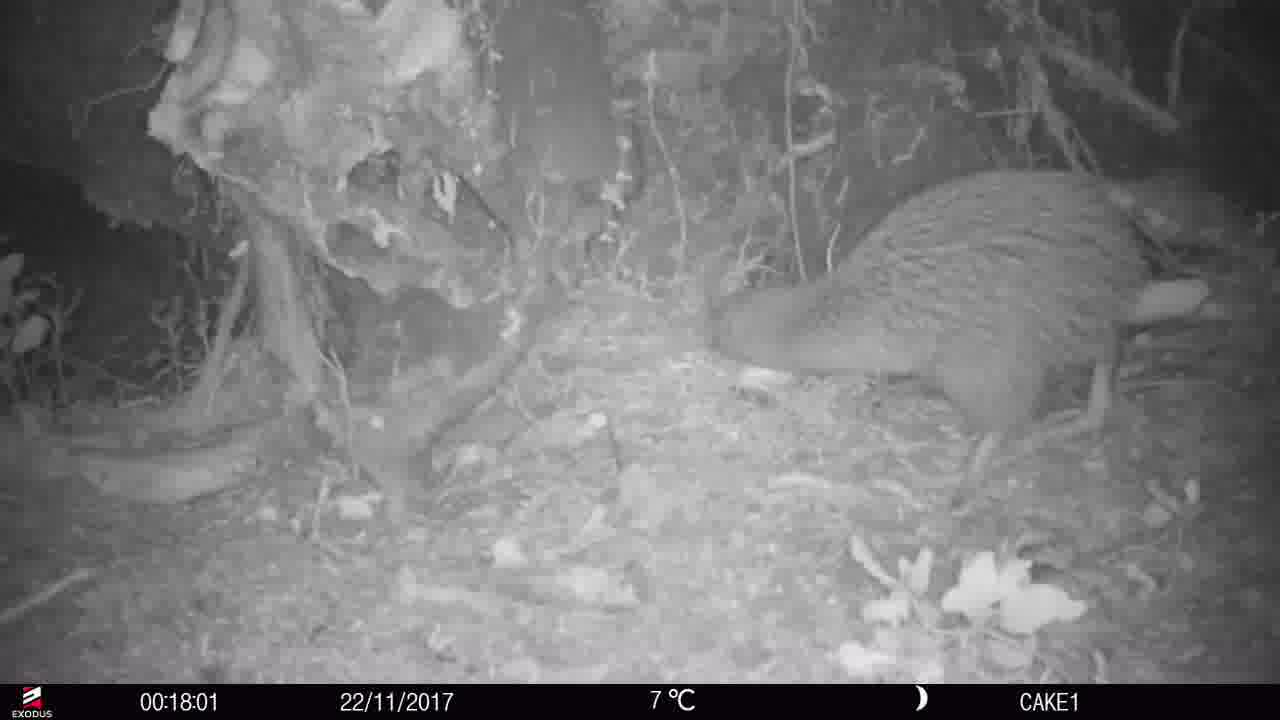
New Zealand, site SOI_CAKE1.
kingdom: Animalia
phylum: Chordata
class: Aves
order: Apterygiformes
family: Apterygidae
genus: Apteryx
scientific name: Apteryx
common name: kiwi